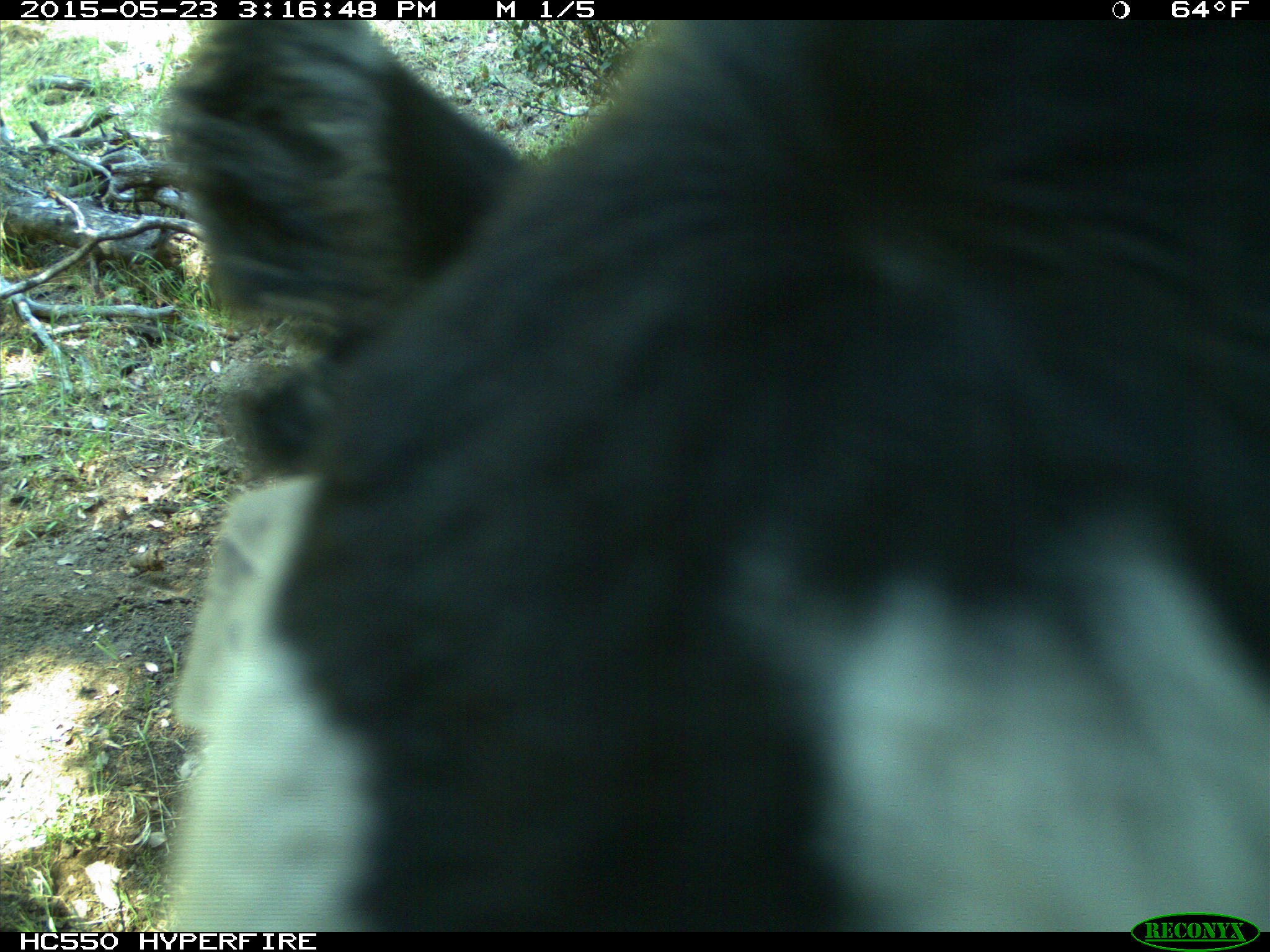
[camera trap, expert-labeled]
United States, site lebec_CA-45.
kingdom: Animalia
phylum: Chordata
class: Mammalia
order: Artiodactyla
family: Bovidae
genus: Bos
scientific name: Bos taurus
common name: domestic cow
Bos taurus (domestic cow).